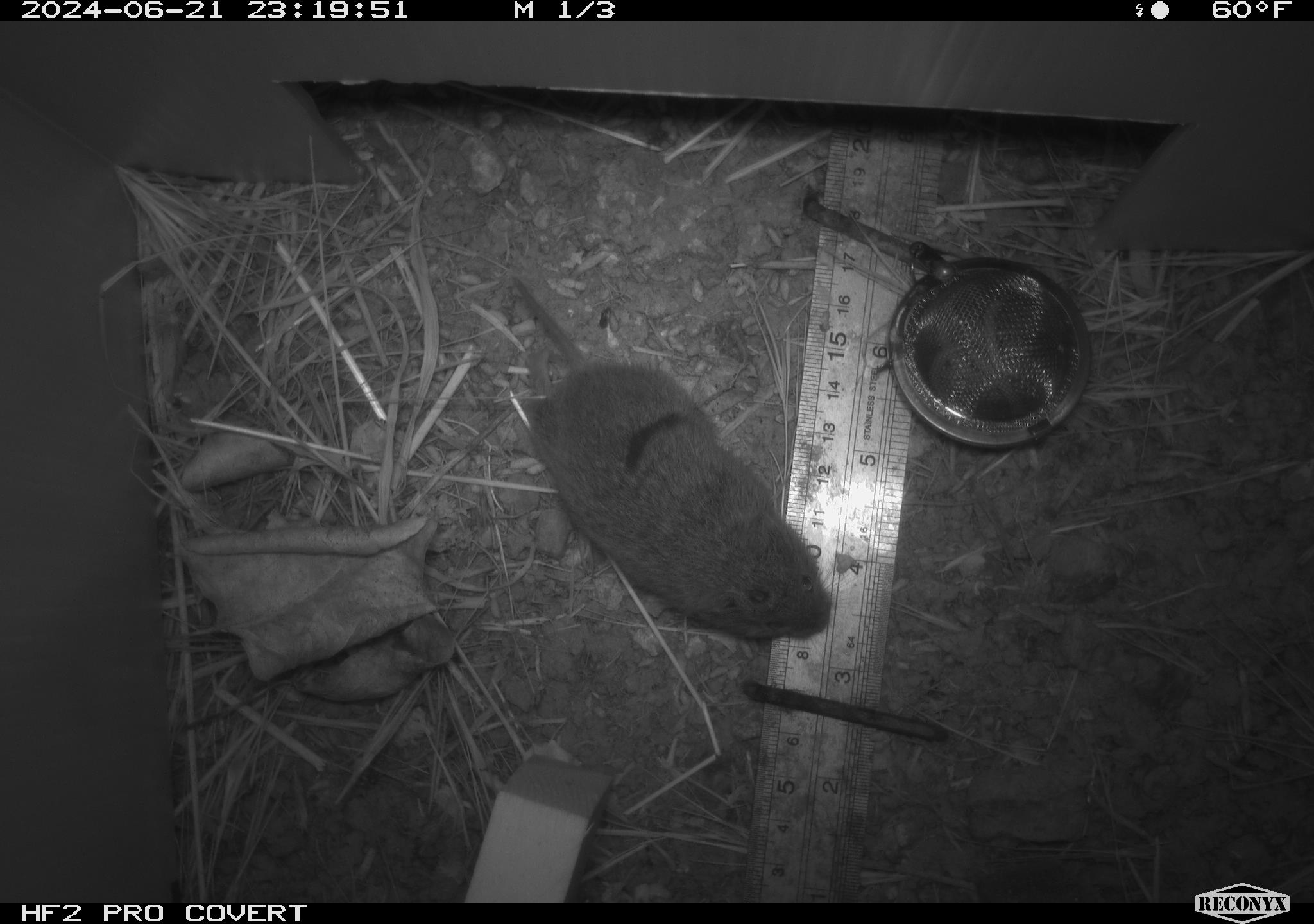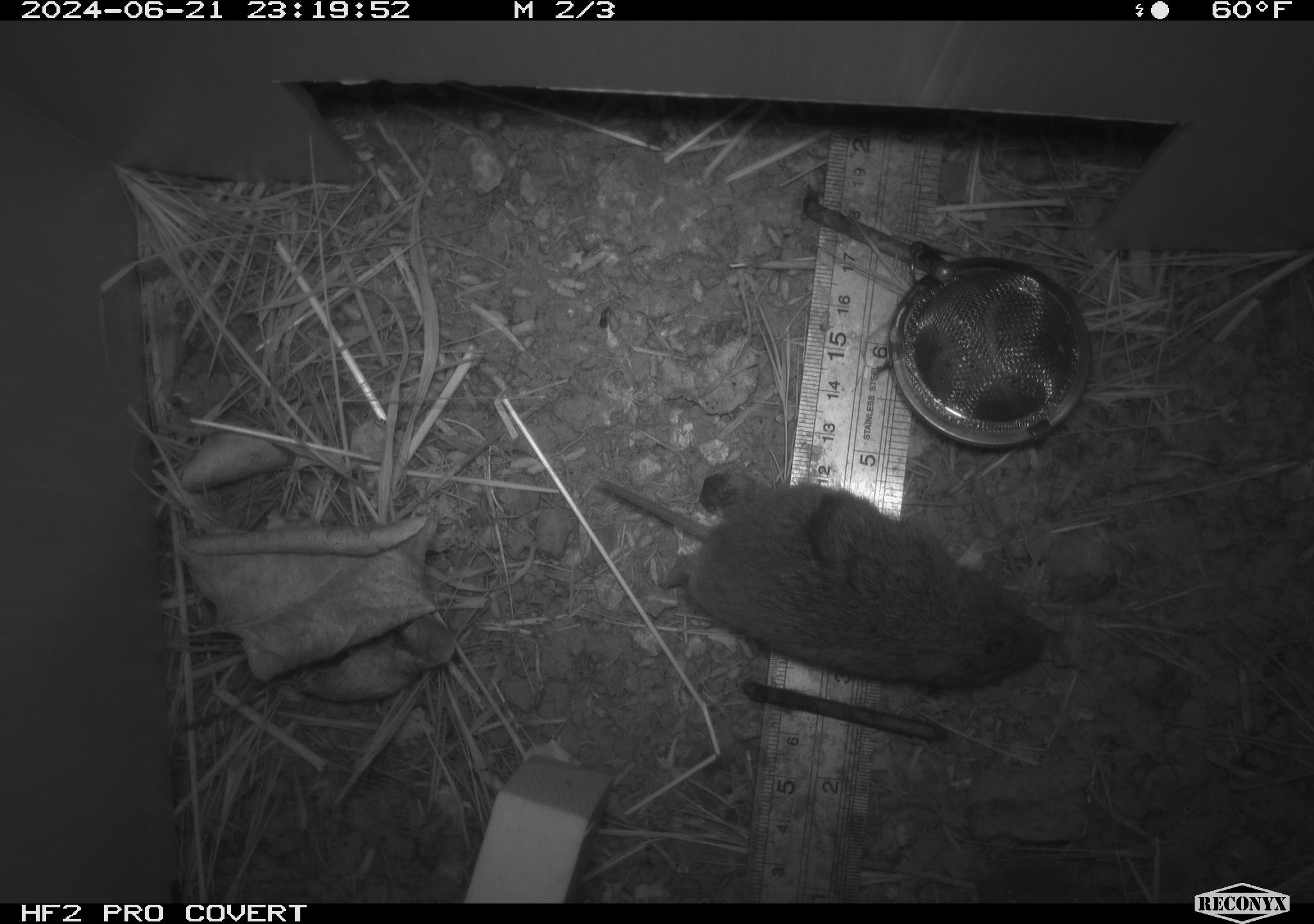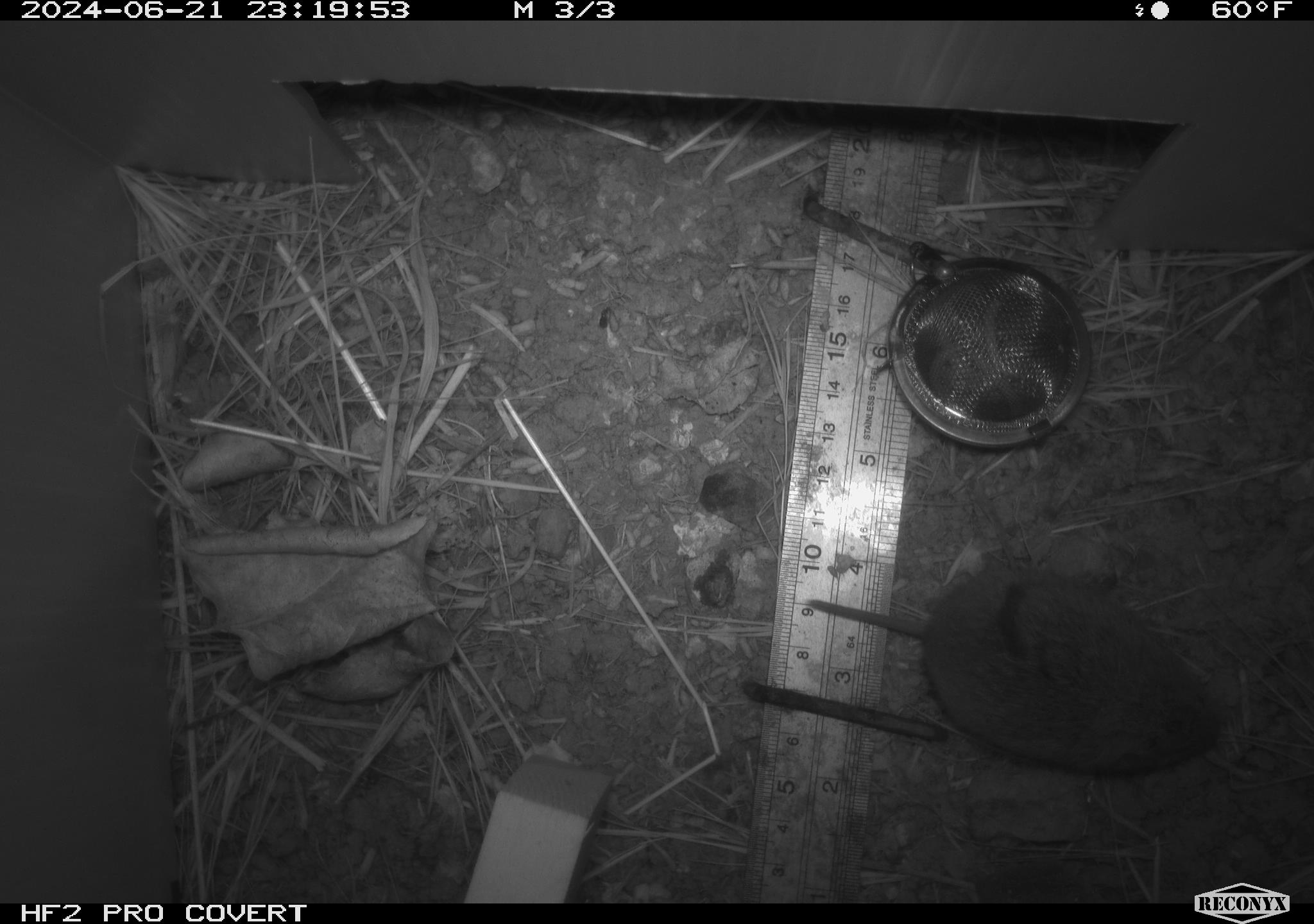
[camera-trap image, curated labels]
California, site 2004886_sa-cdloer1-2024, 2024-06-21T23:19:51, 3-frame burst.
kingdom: Animalia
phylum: Chordata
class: Mammalia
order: Rodentia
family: Cricetidae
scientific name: Arvicolinae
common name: voles, lemmings, and muskrats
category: arvicolinae subfamily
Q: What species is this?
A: Arvicolinae subfamily (voles, lemmings, and muskrats) (Arvicolinae).